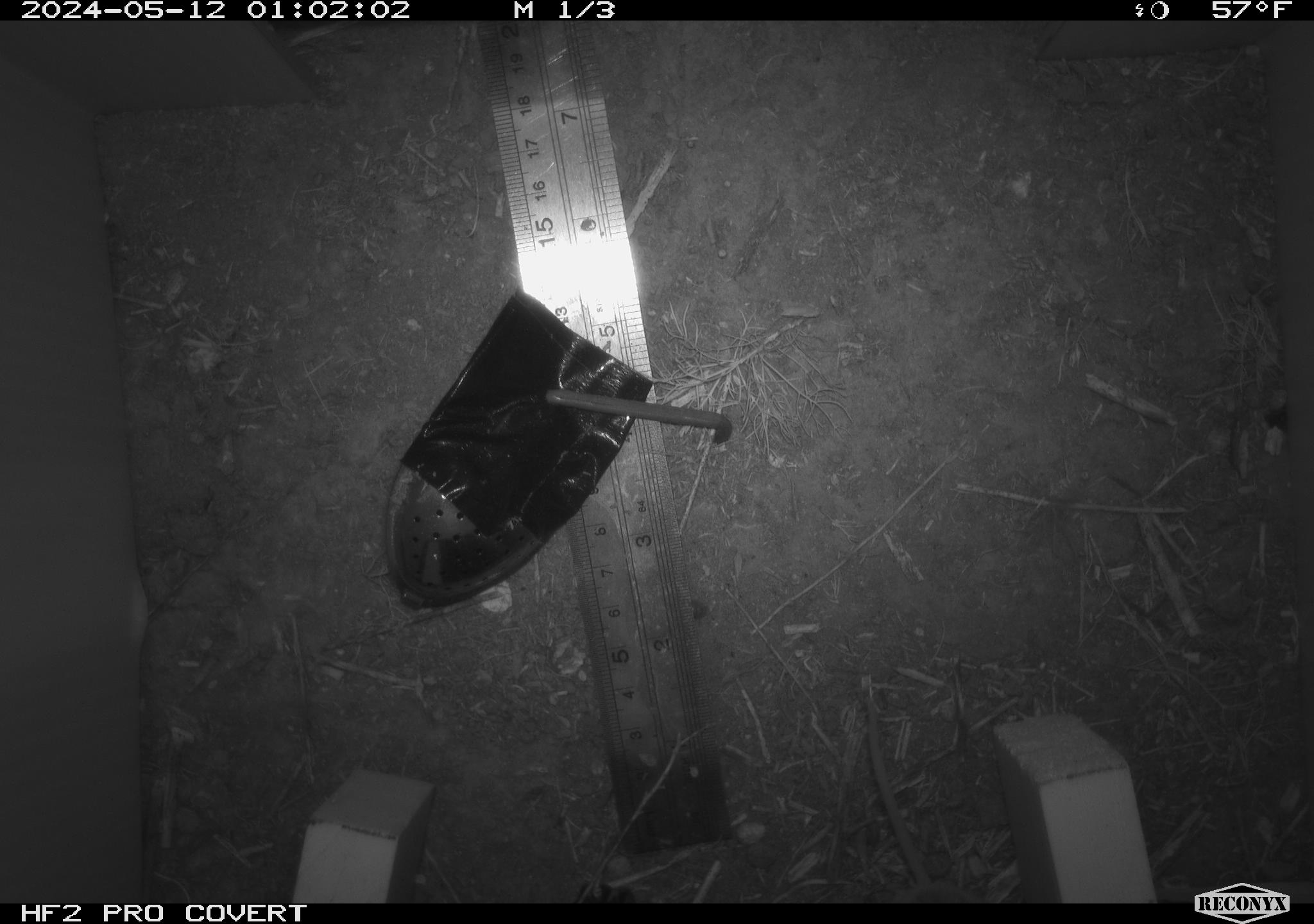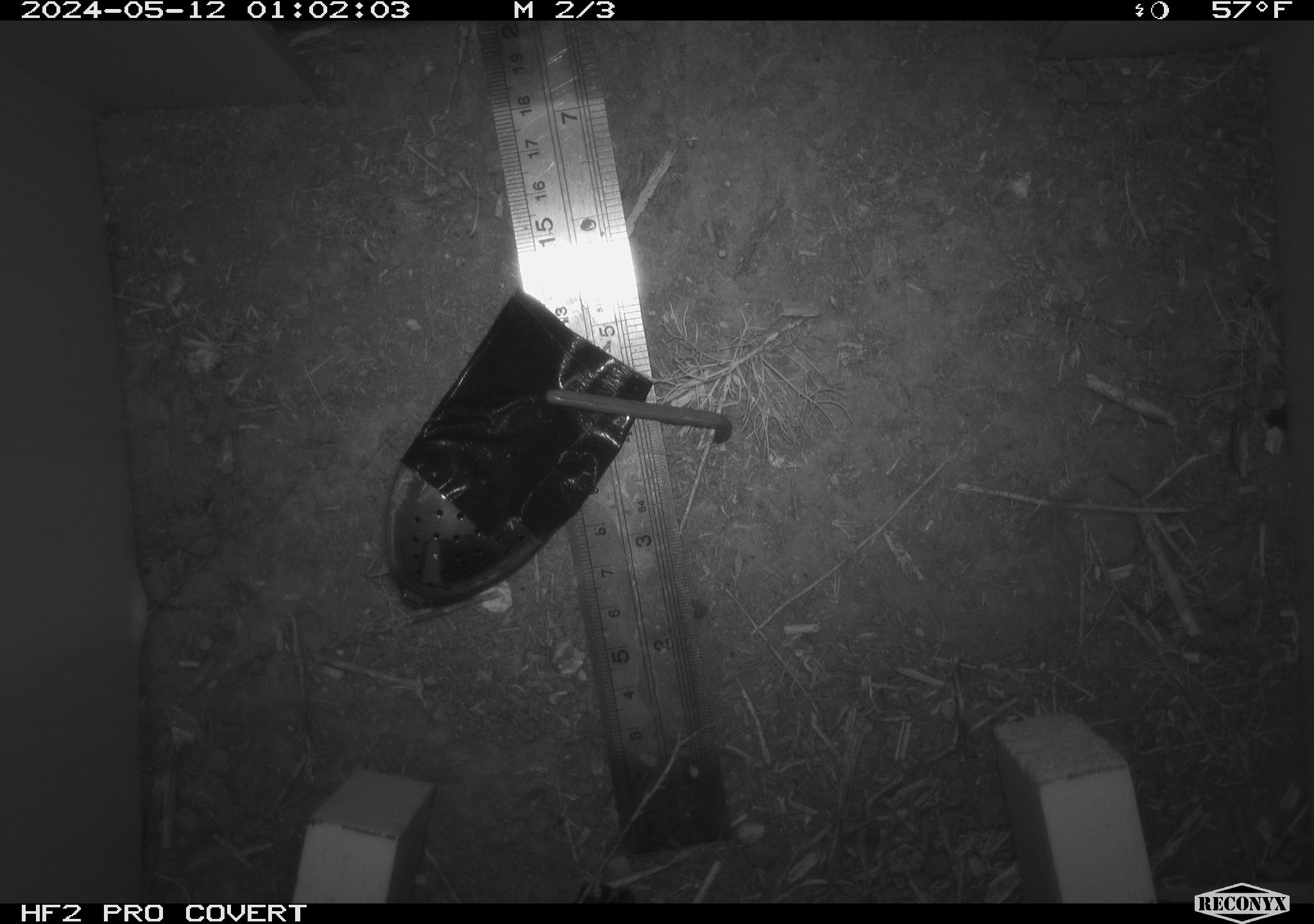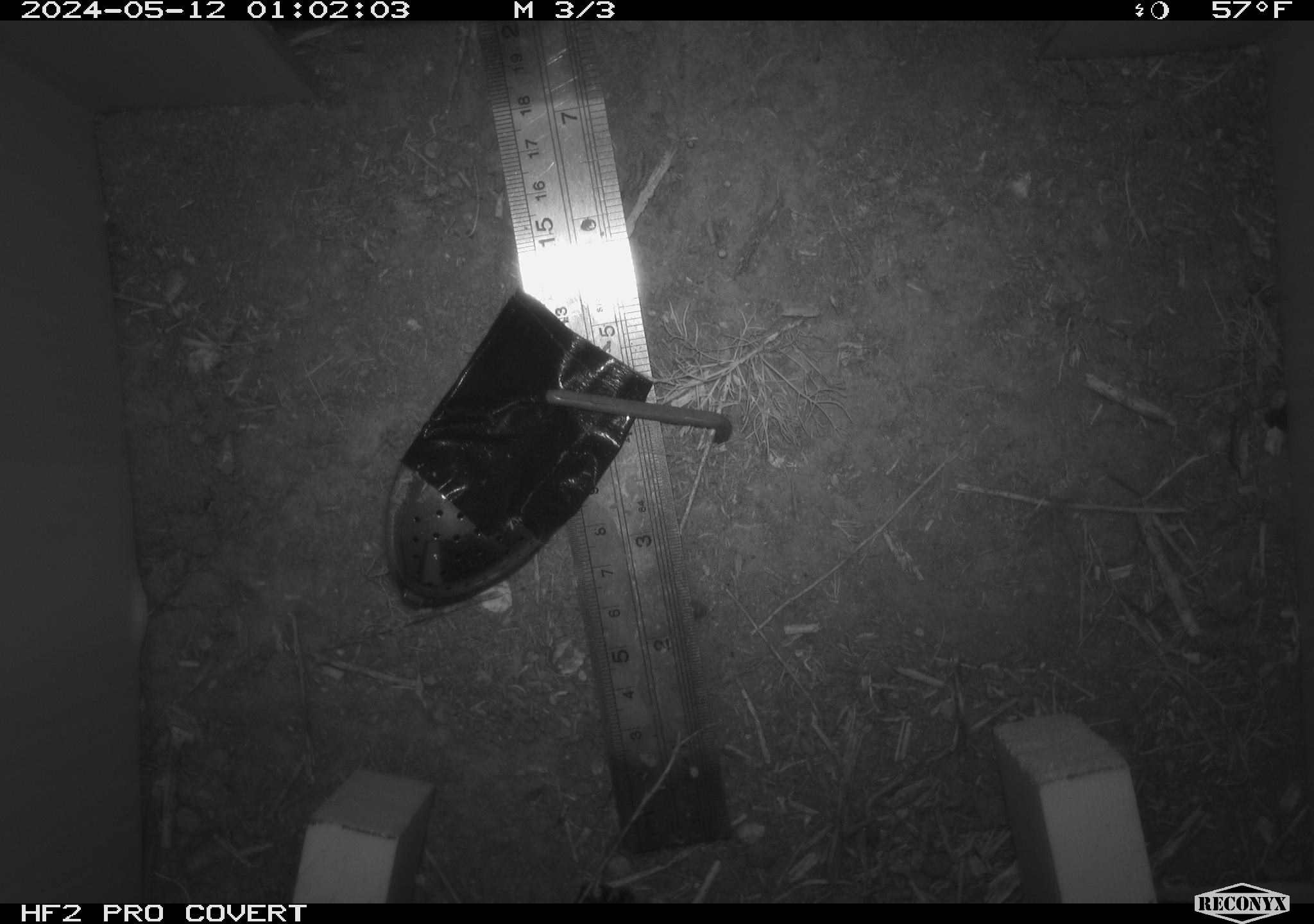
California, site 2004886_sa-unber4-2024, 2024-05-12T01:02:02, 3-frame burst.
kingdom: Animalia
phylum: Chordata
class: Mammalia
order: Rodentia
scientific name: Rodentia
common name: mouse species